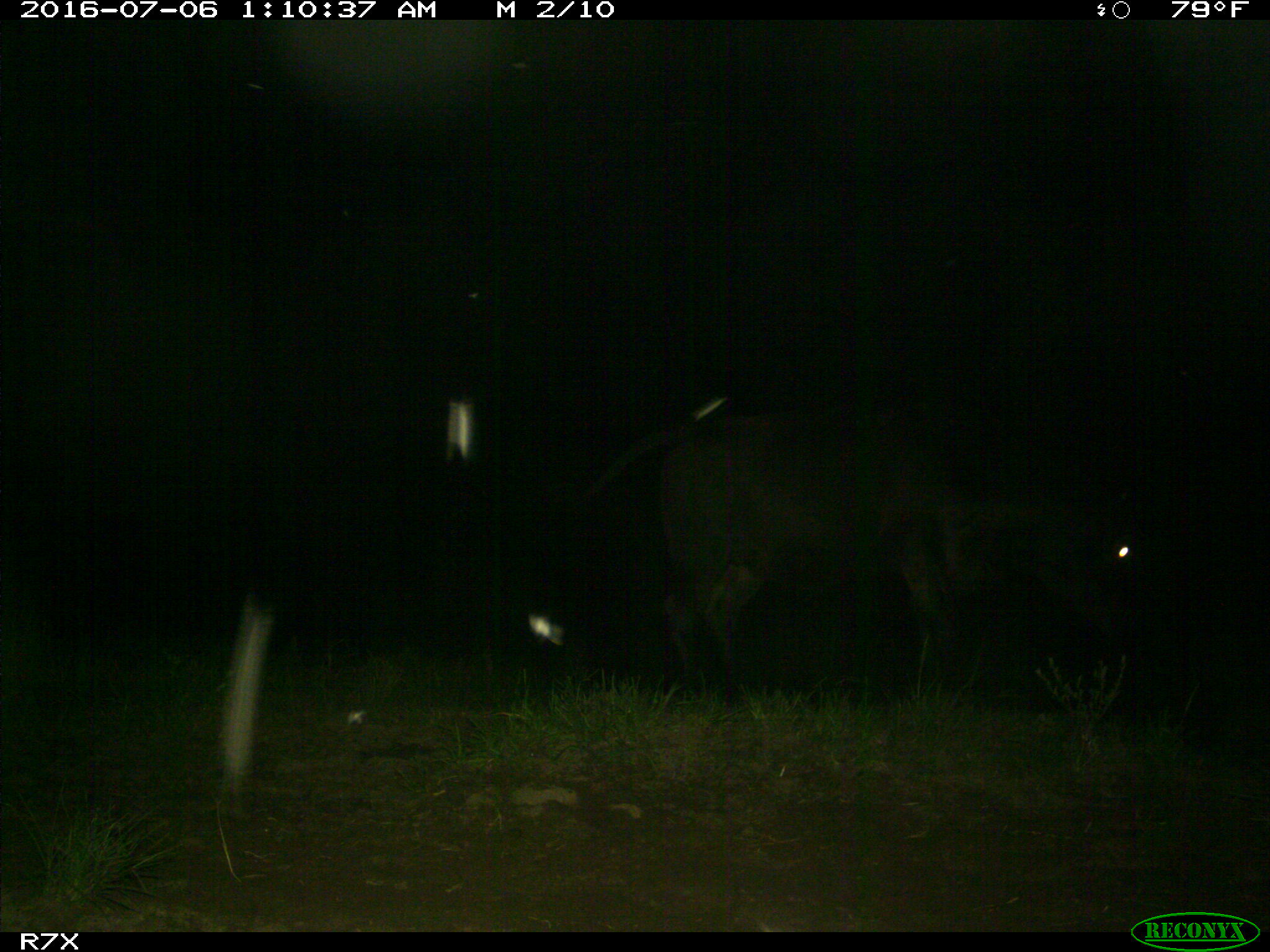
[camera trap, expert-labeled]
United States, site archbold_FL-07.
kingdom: Animalia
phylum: Chordata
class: Mammalia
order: Artiodactyla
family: Bovidae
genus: Bos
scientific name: Bos taurus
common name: domestic cow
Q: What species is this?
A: Bos taurus (domestic cow).